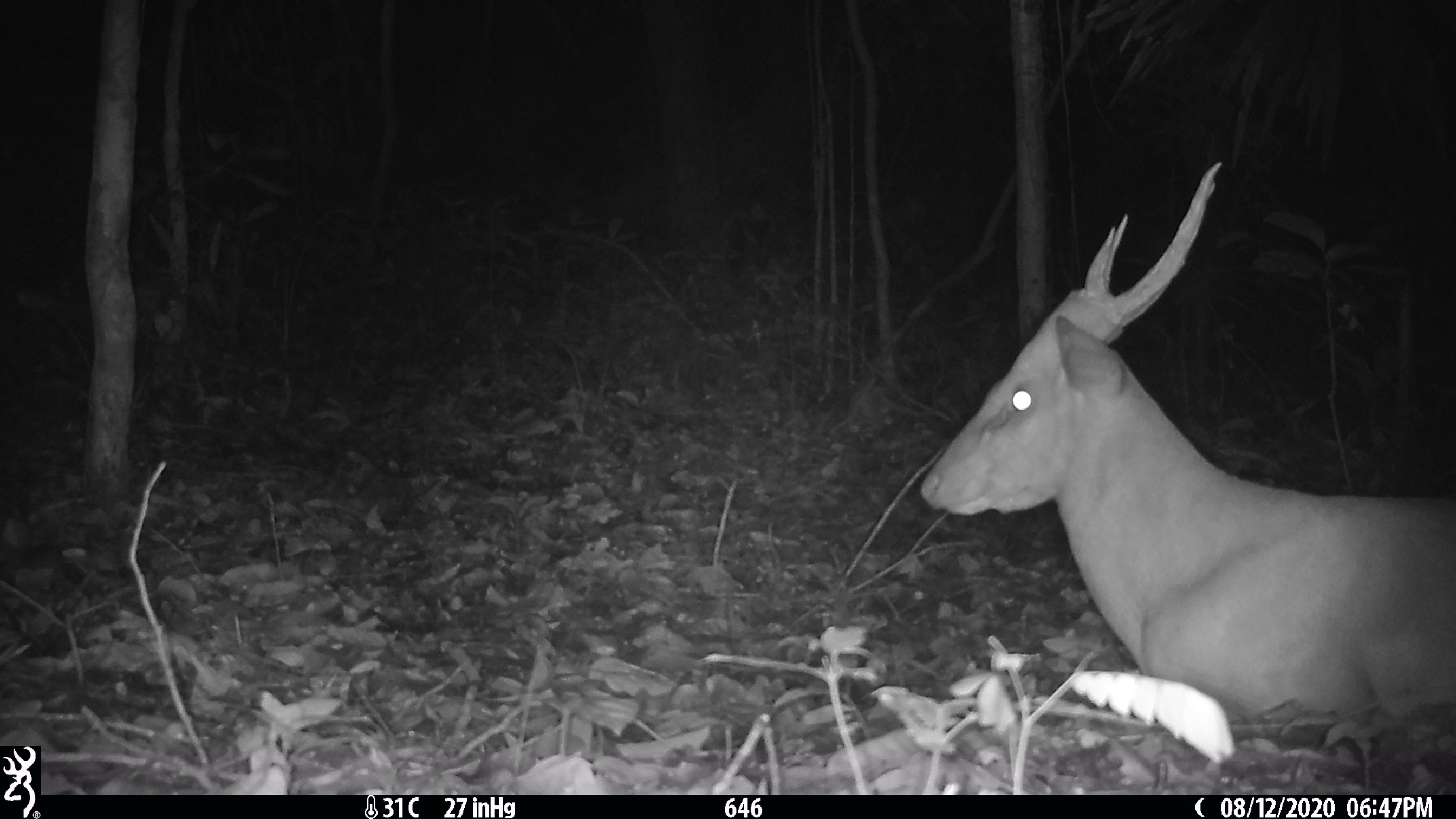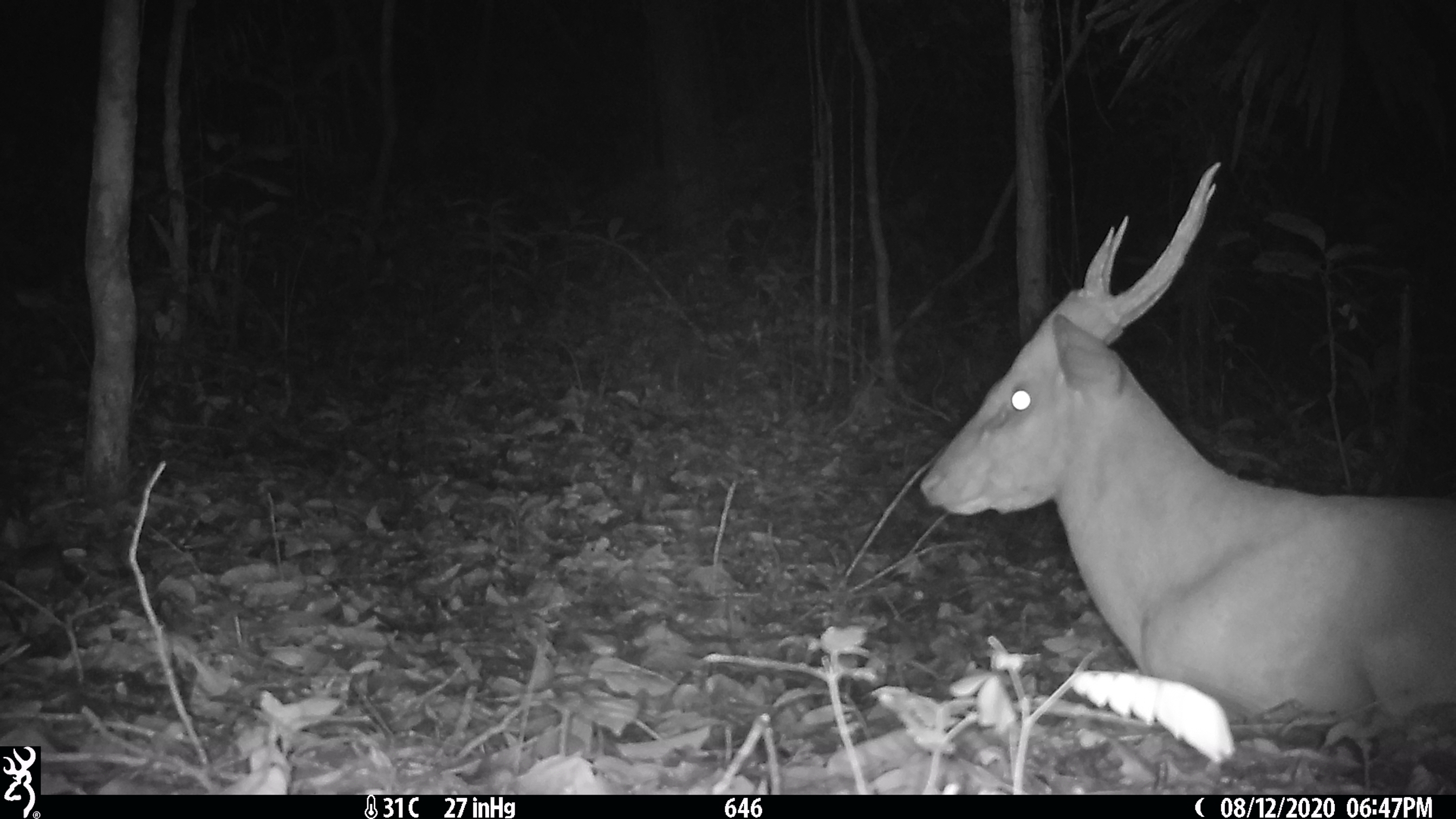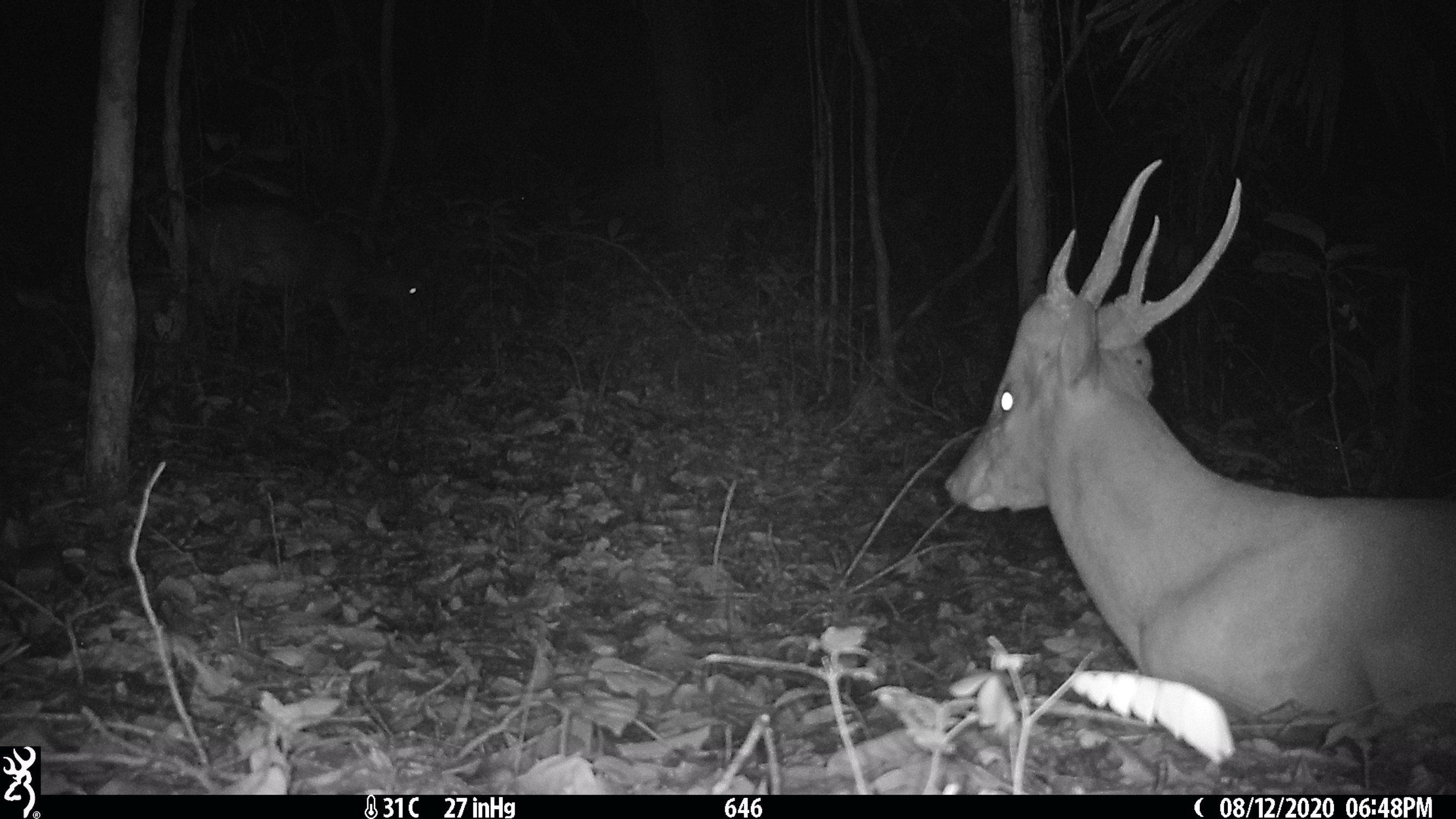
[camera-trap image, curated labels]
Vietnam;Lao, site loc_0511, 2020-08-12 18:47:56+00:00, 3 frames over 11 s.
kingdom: Animalia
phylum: Chordata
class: Mammalia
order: Artiodactyla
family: Cervidae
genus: Muntiacus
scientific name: Muntiacus vuquangensis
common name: large-antlered muntjac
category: large antlered muntjac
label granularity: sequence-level